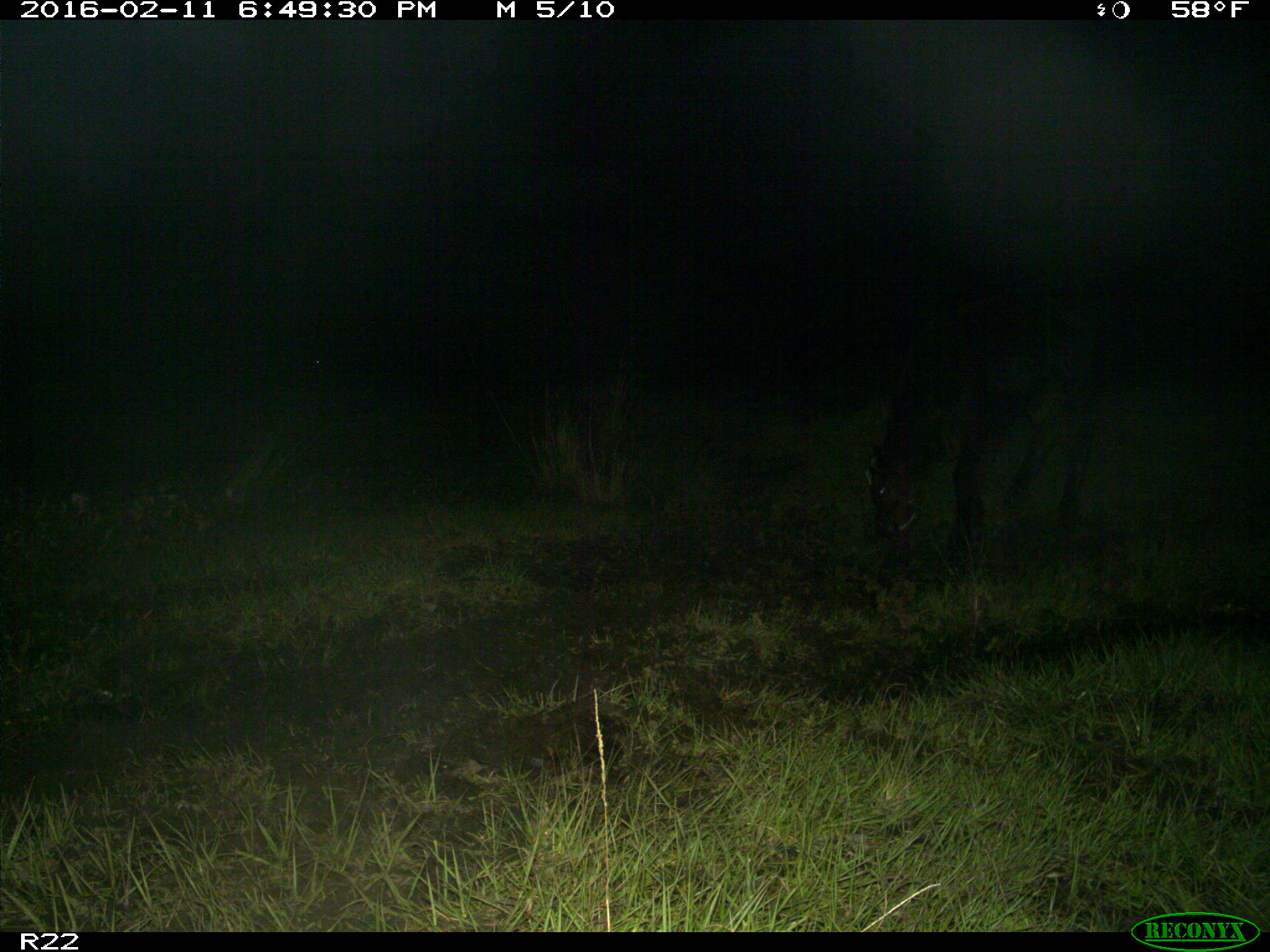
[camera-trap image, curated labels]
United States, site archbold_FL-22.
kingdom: Animalia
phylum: Chordata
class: Mammalia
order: Artiodactyla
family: Bovidae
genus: Bos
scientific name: Bos taurus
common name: domestic cow